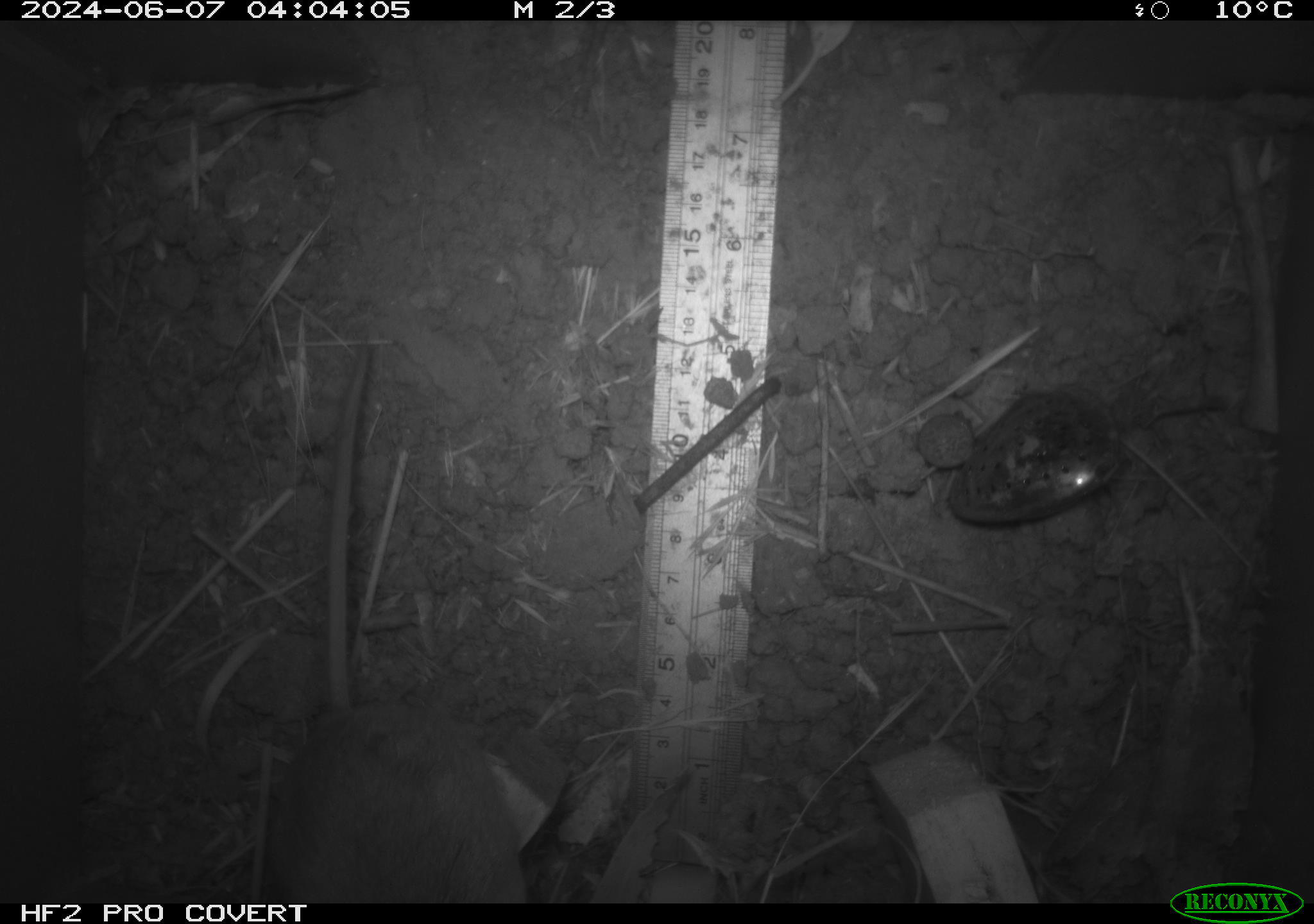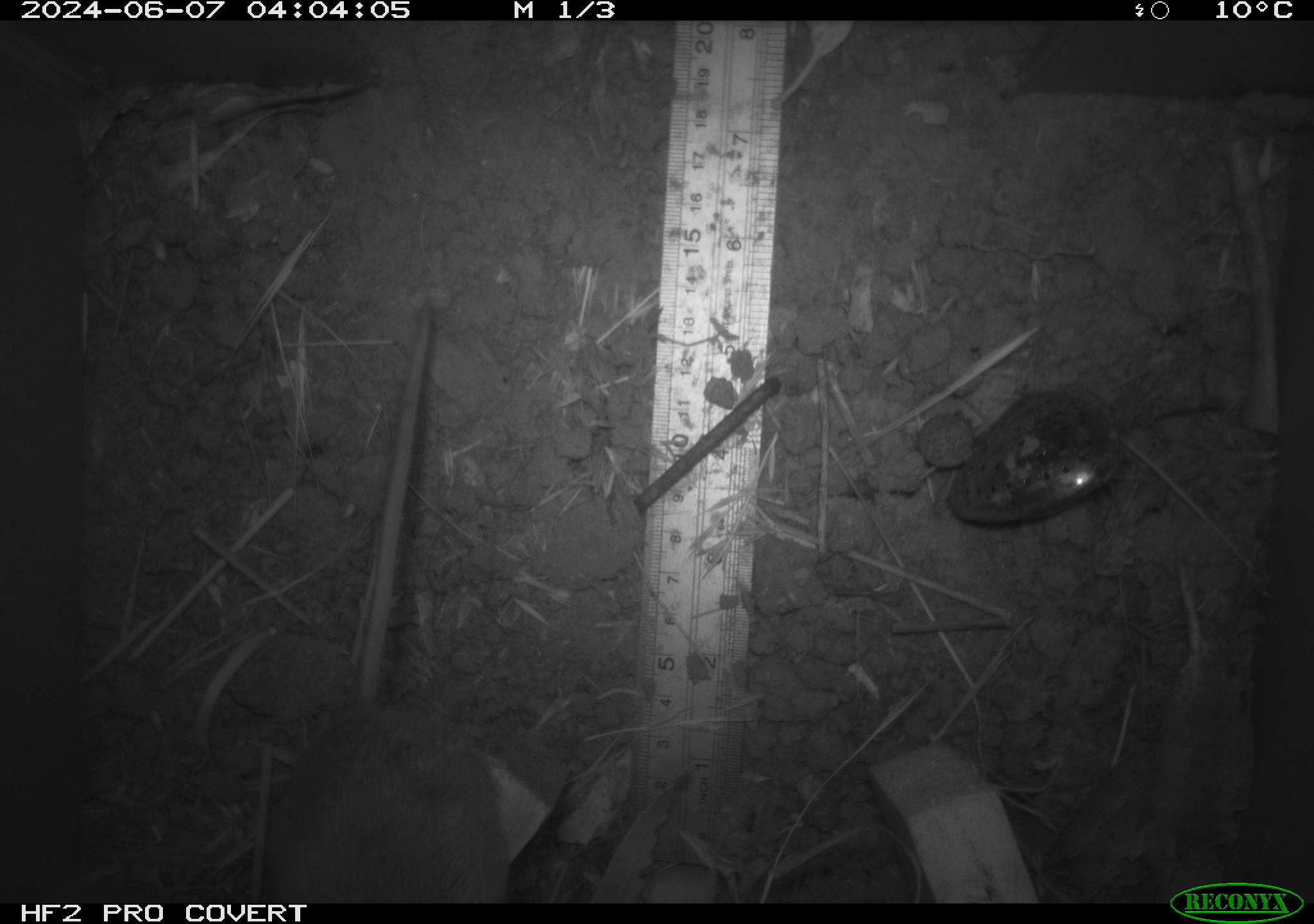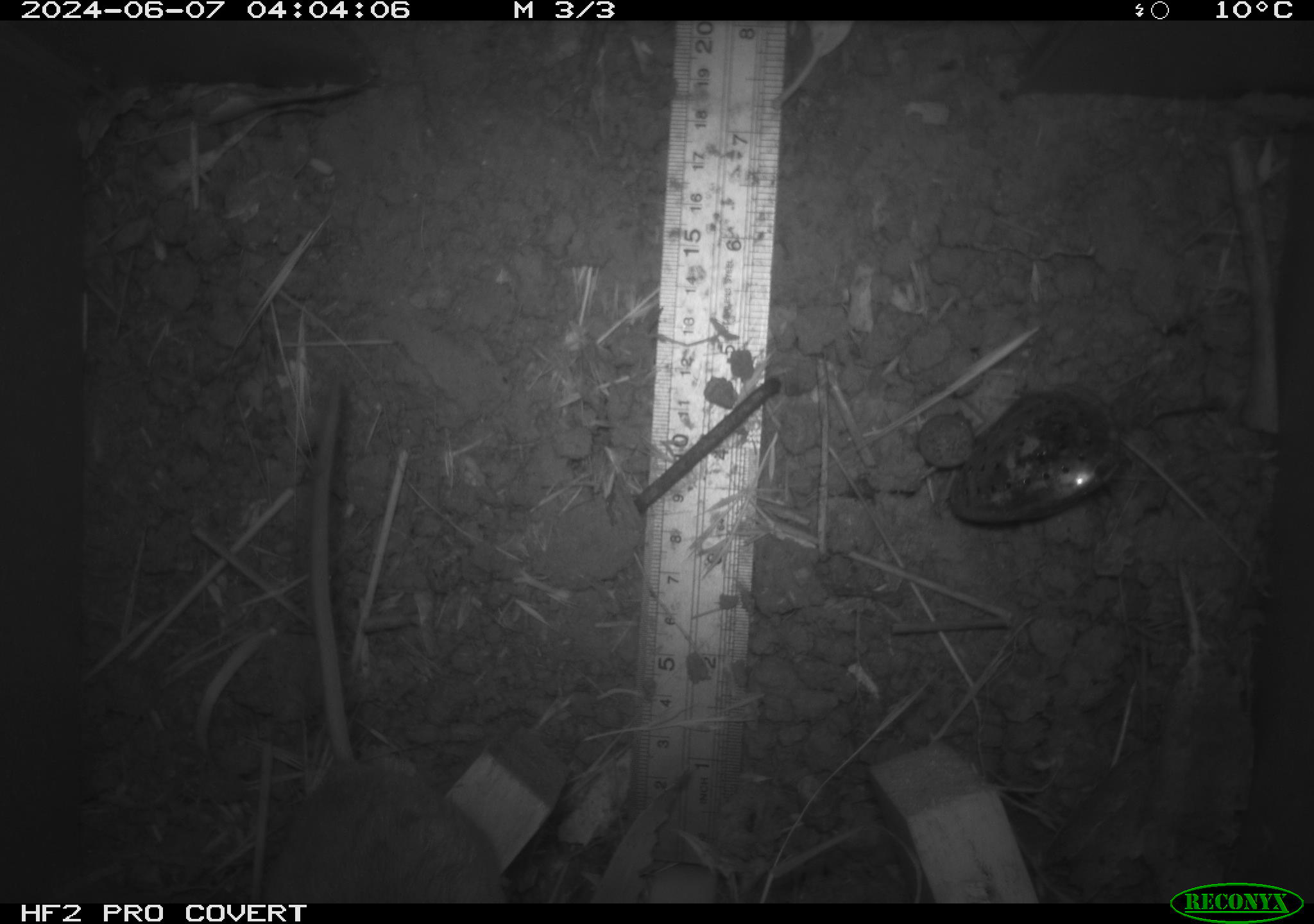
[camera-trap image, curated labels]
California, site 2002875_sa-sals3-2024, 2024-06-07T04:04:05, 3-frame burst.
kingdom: Animalia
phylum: Chordata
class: Mammalia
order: Rodentia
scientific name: Rodentia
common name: rodent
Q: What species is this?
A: Rodent (Rodentia).